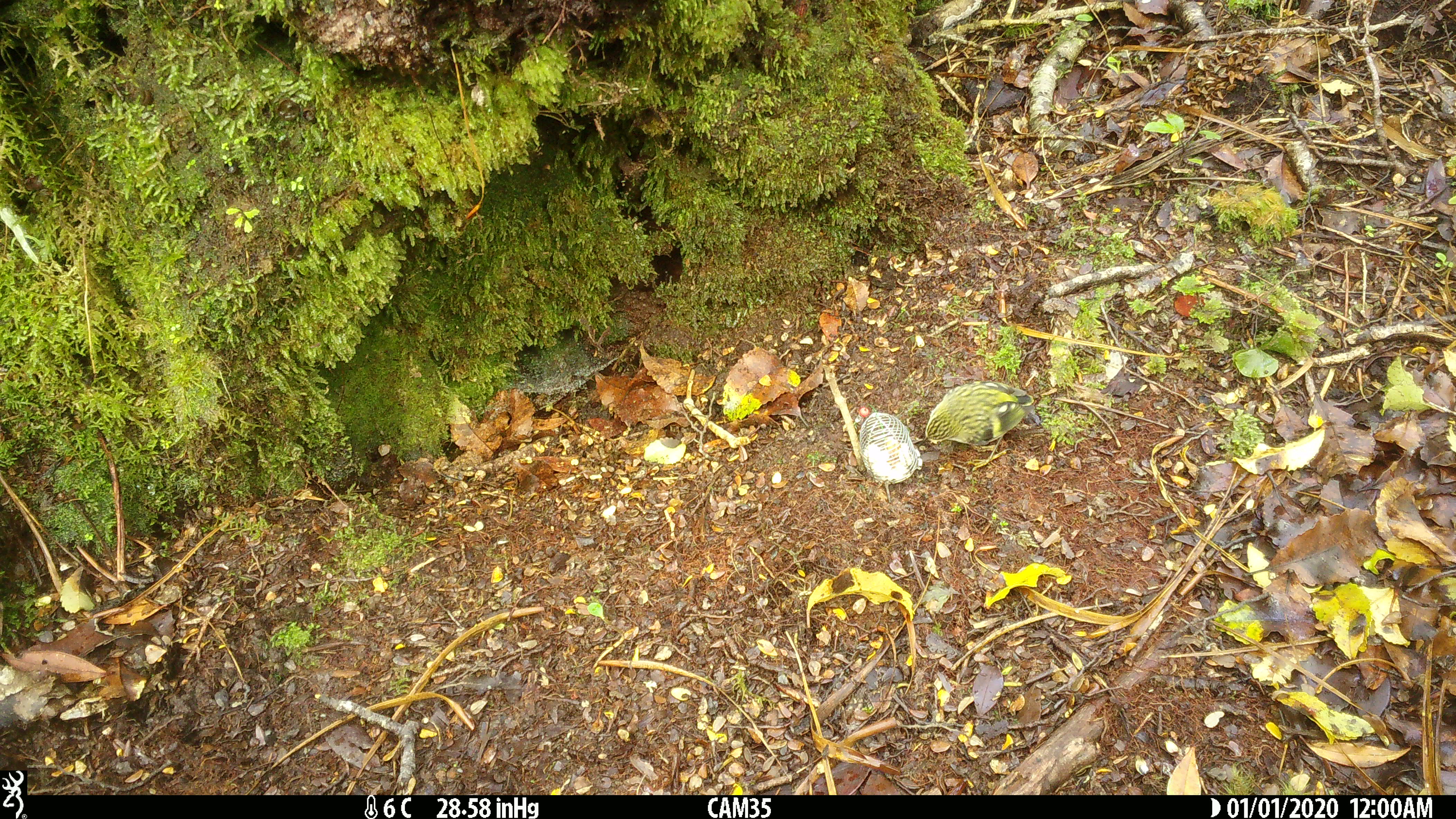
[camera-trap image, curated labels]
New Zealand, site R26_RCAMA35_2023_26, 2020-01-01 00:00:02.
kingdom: Animalia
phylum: Chordata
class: Aves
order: Passeriformes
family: Acanthisittidae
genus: Acanthisitta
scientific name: Acanthisitta chloris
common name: rifleman